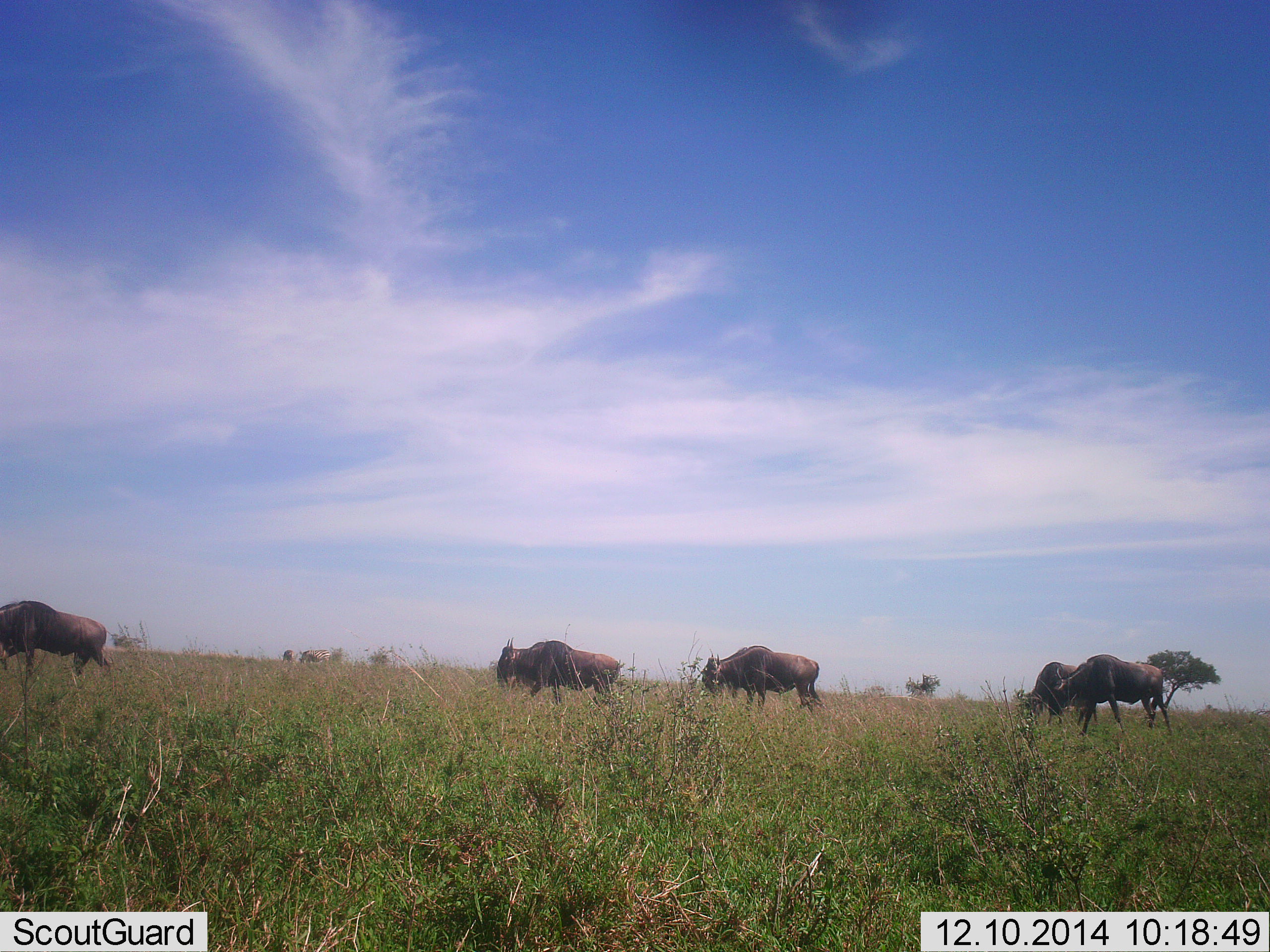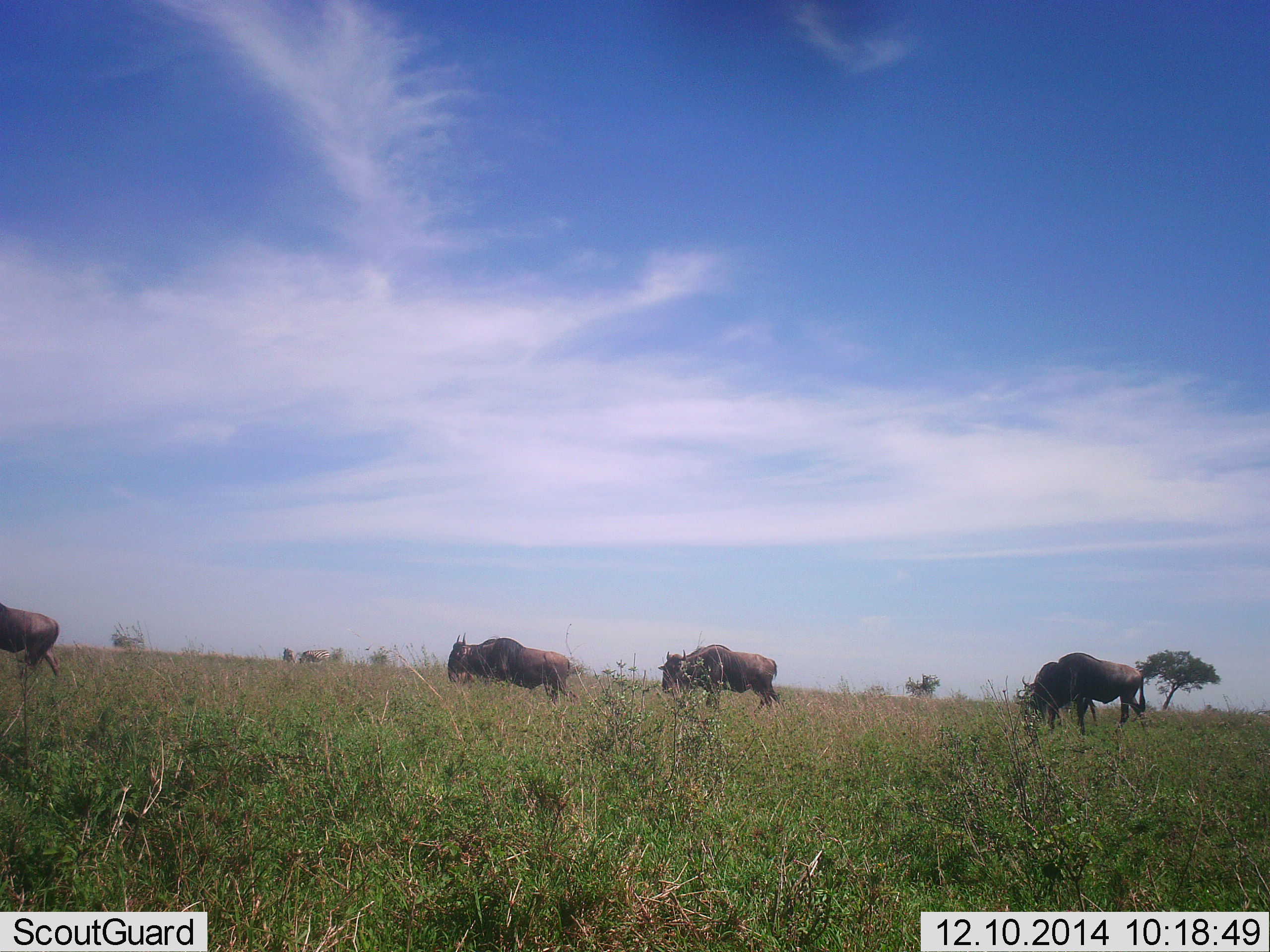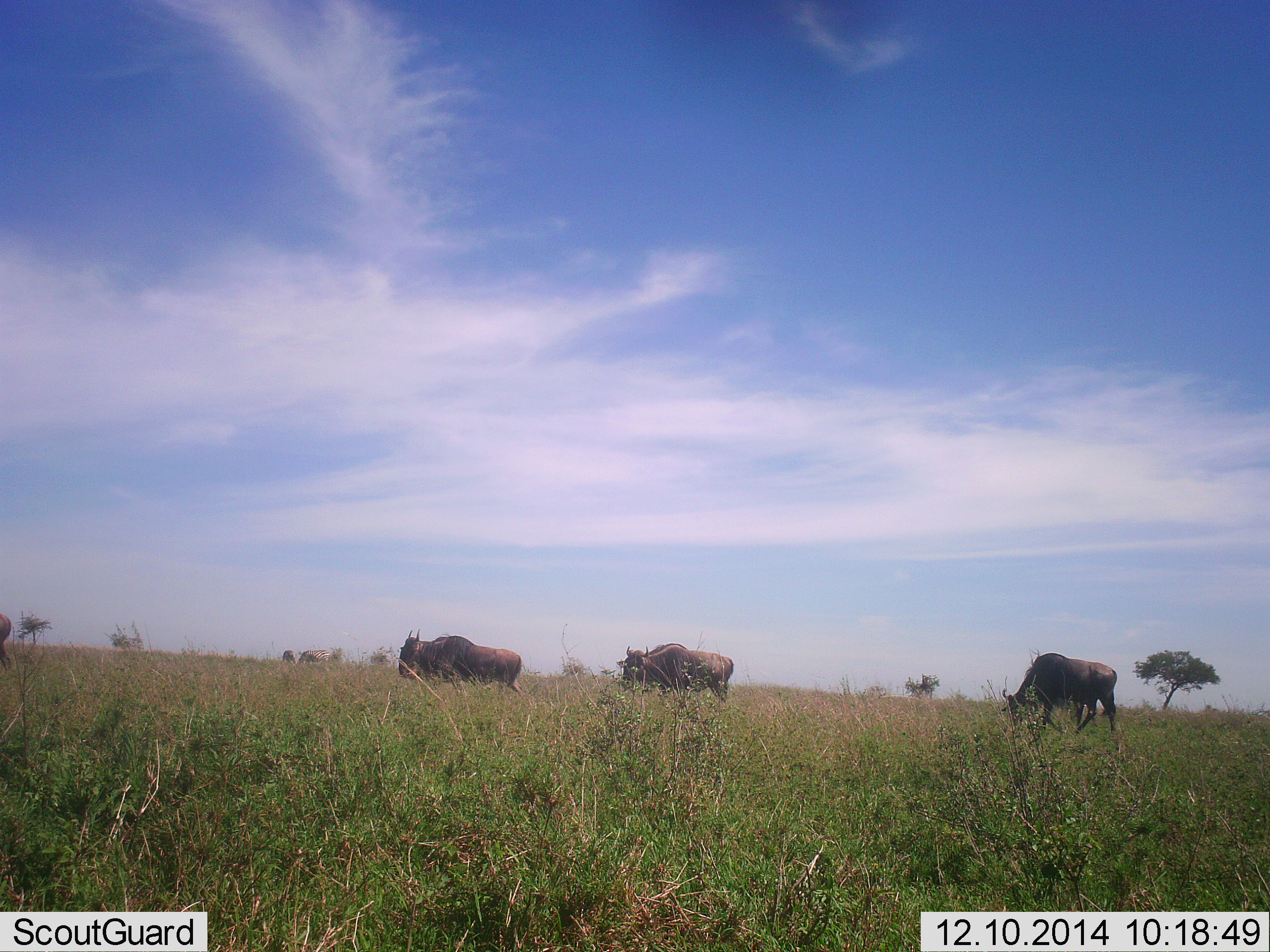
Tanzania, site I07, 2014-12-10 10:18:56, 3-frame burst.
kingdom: Animalia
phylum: Chordata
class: Mammalia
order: Artiodactyla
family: Bovidae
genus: Connochaetes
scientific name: Connochaetes taurinus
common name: blue wildebeest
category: wildebeest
Wildebeest (blue wildebeest) (Connochaetes taurinus), count 5. Behavior (volunteer vote fractions): standing 10%, resting 0%, moving 90%, interacting 0%. Young present (vote fraction): 0%. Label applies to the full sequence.